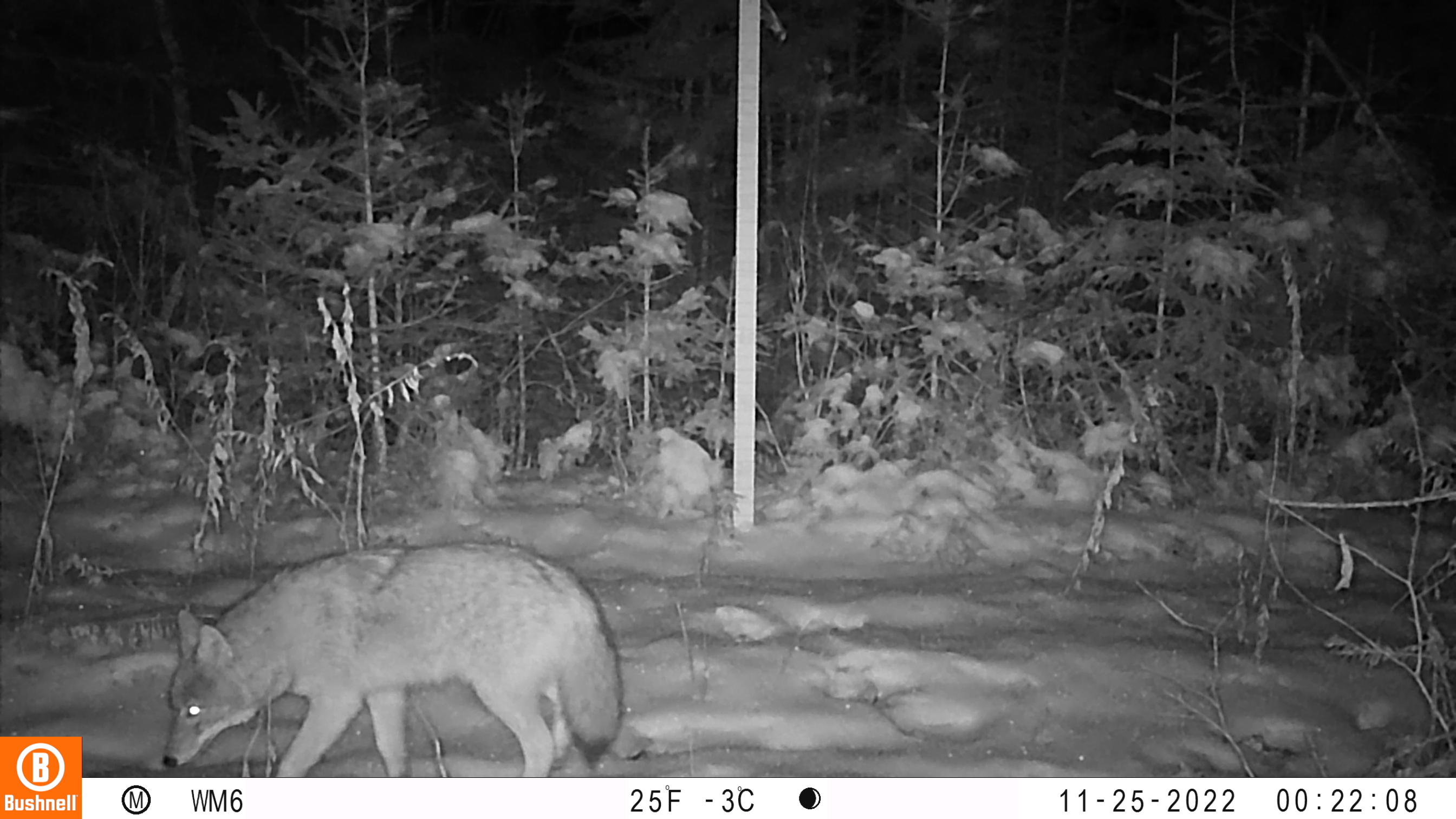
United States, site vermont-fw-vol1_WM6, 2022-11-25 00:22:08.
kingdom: Animalia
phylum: Chordata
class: Mammalia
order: Carnivora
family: Canidae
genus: Canis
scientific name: Canis latrans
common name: coyote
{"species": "coyote (Canis latrans)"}